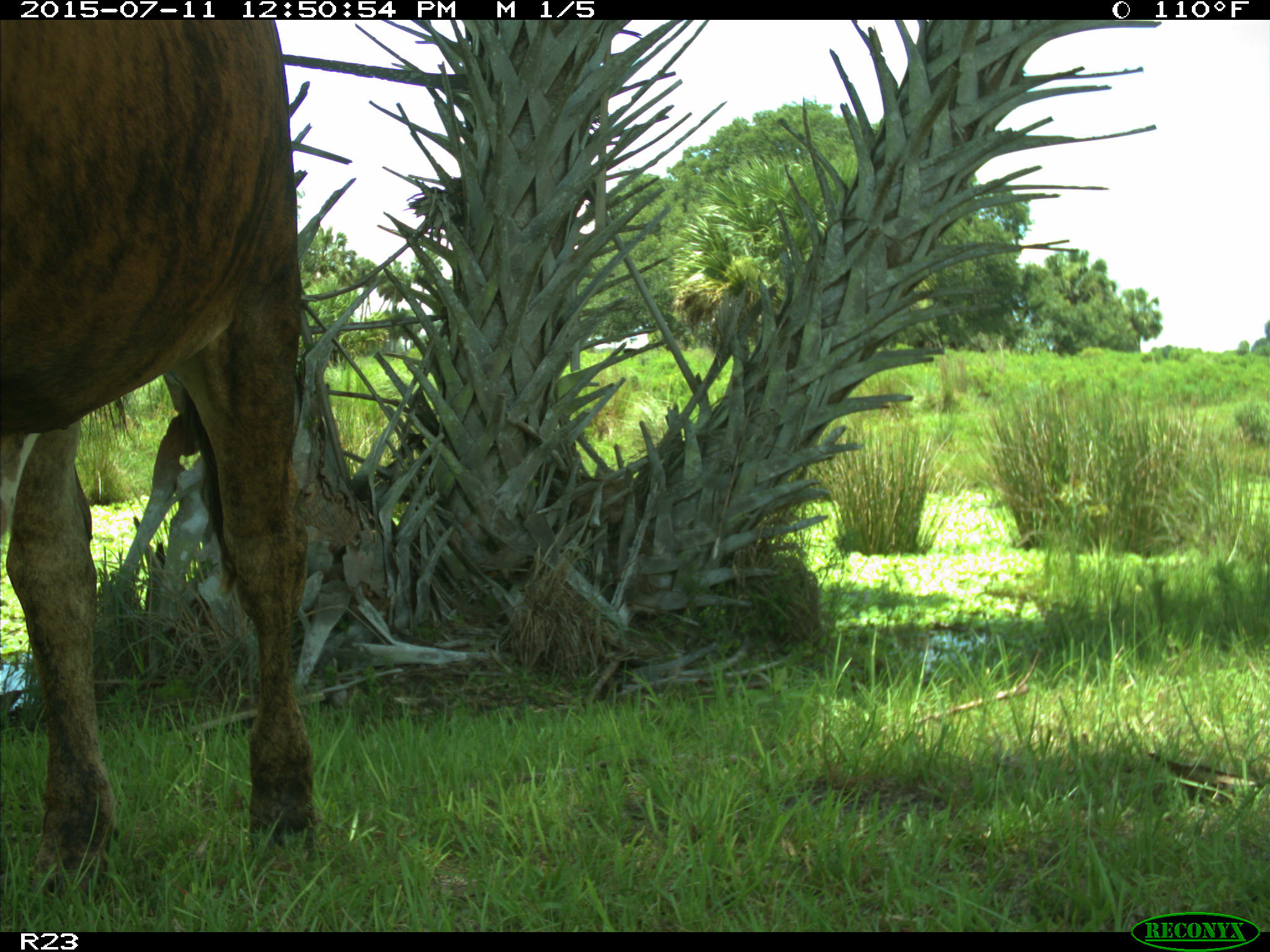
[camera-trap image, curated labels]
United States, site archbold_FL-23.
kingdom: Animalia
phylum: Chordata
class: Mammalia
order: Artiodactyla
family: Bovidae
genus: Bos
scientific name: Bos taurus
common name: domestic cow